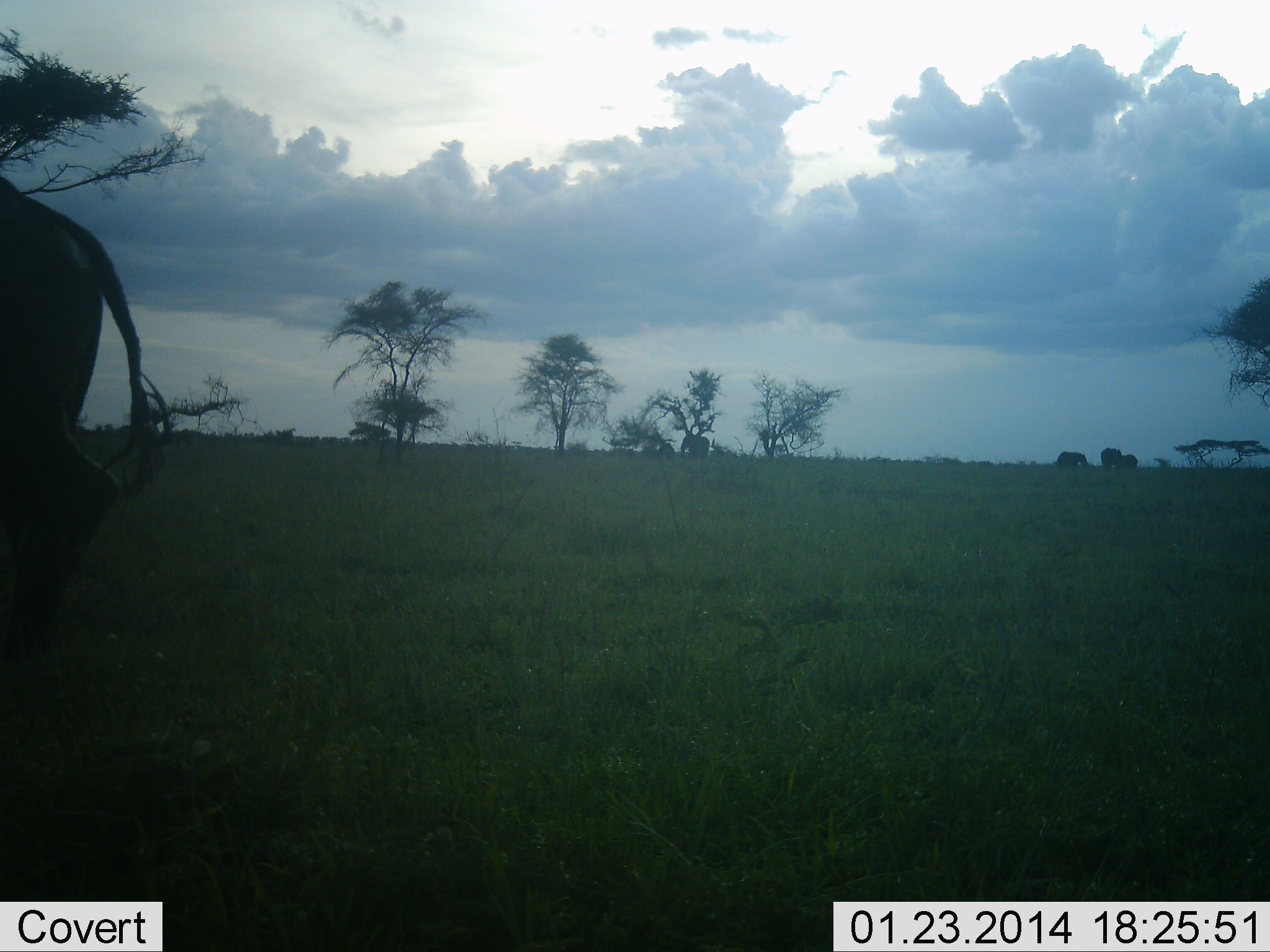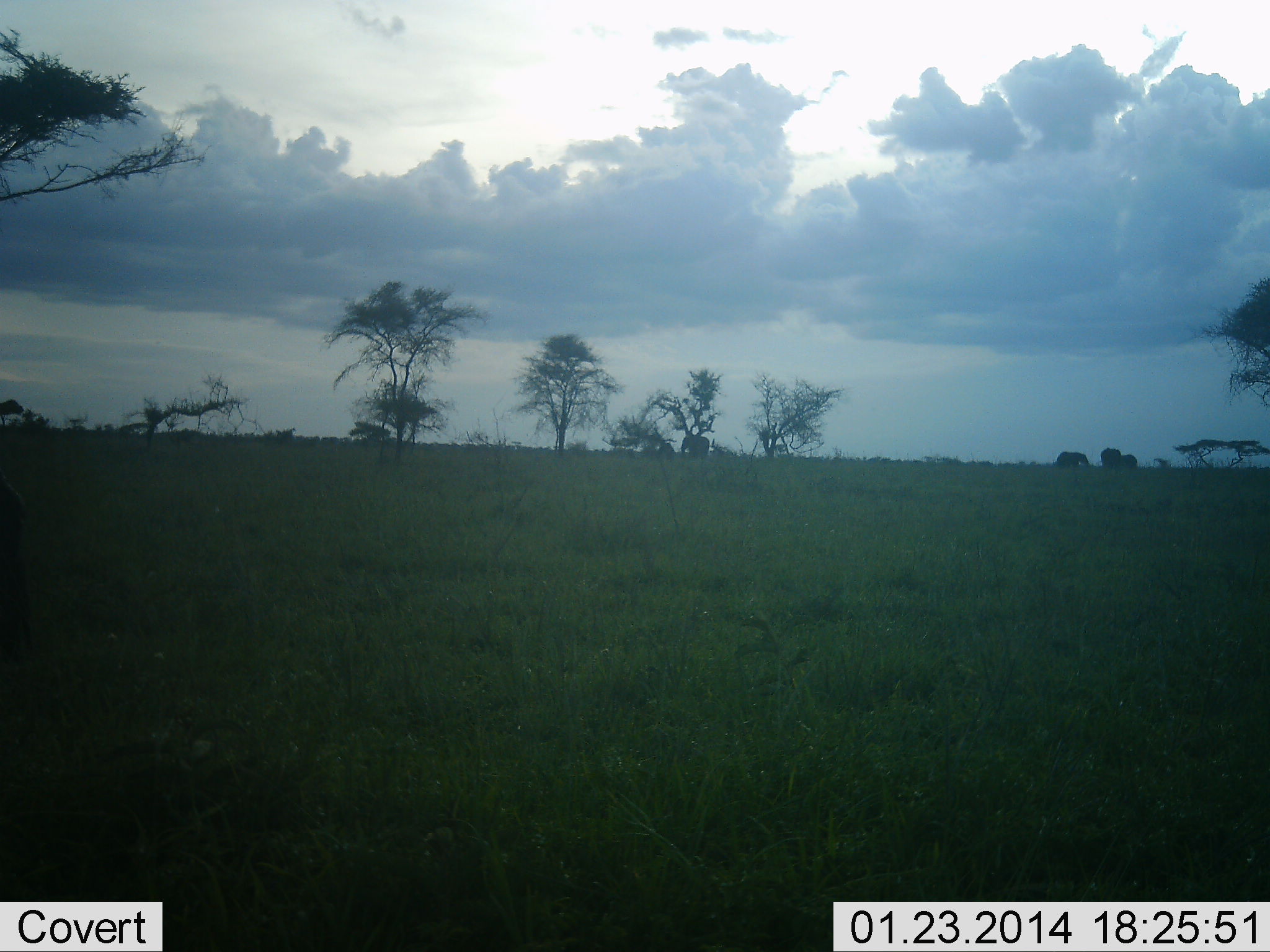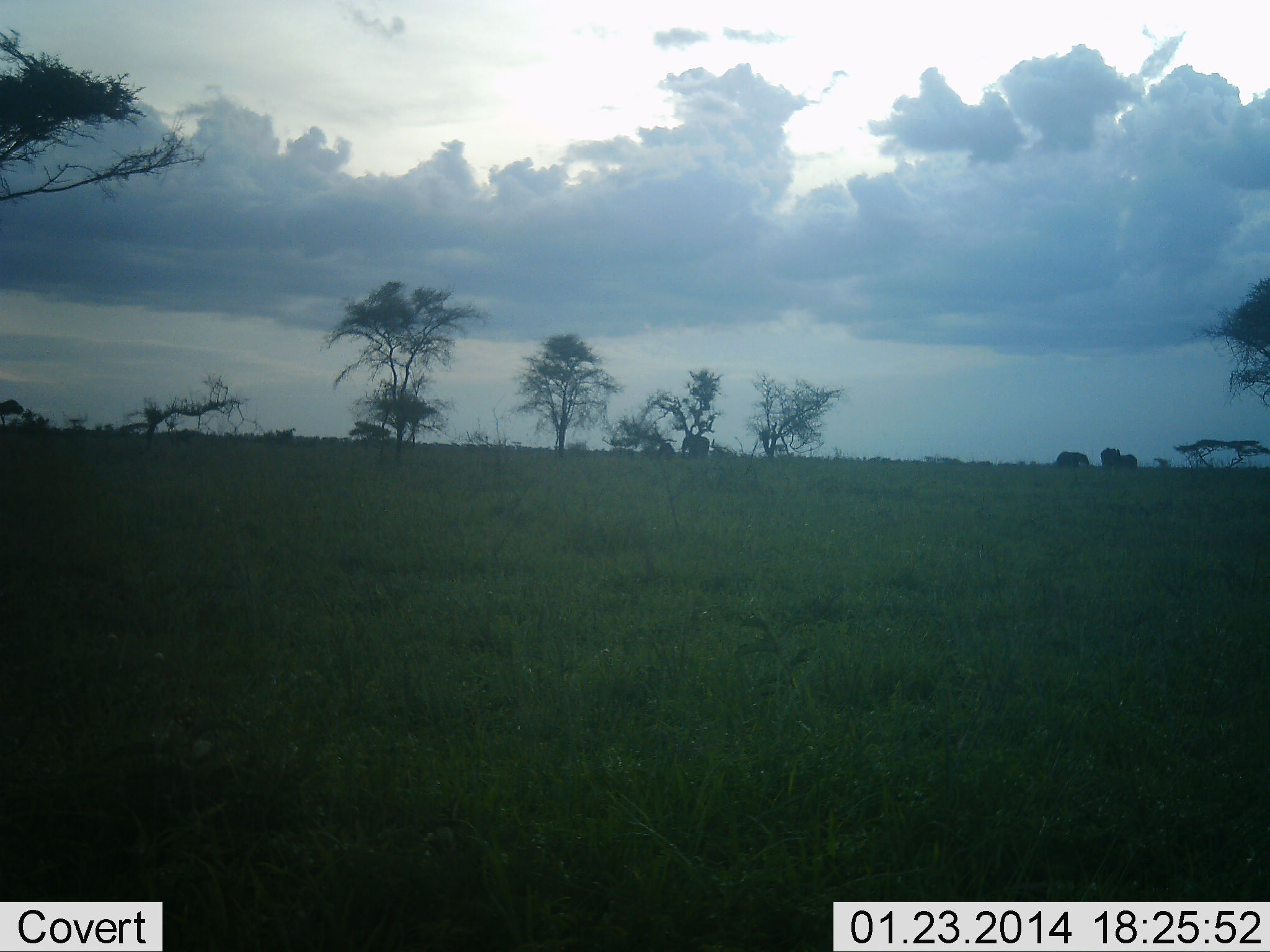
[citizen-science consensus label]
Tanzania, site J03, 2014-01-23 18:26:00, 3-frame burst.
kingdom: Animalia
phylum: Chordata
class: Mammalia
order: Artiodactyla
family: Bovidae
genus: Connochaetes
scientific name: Connochaetes taurinus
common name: blue wildebeest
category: wildebeest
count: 1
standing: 0%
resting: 0%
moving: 100%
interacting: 0%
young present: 0%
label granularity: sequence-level